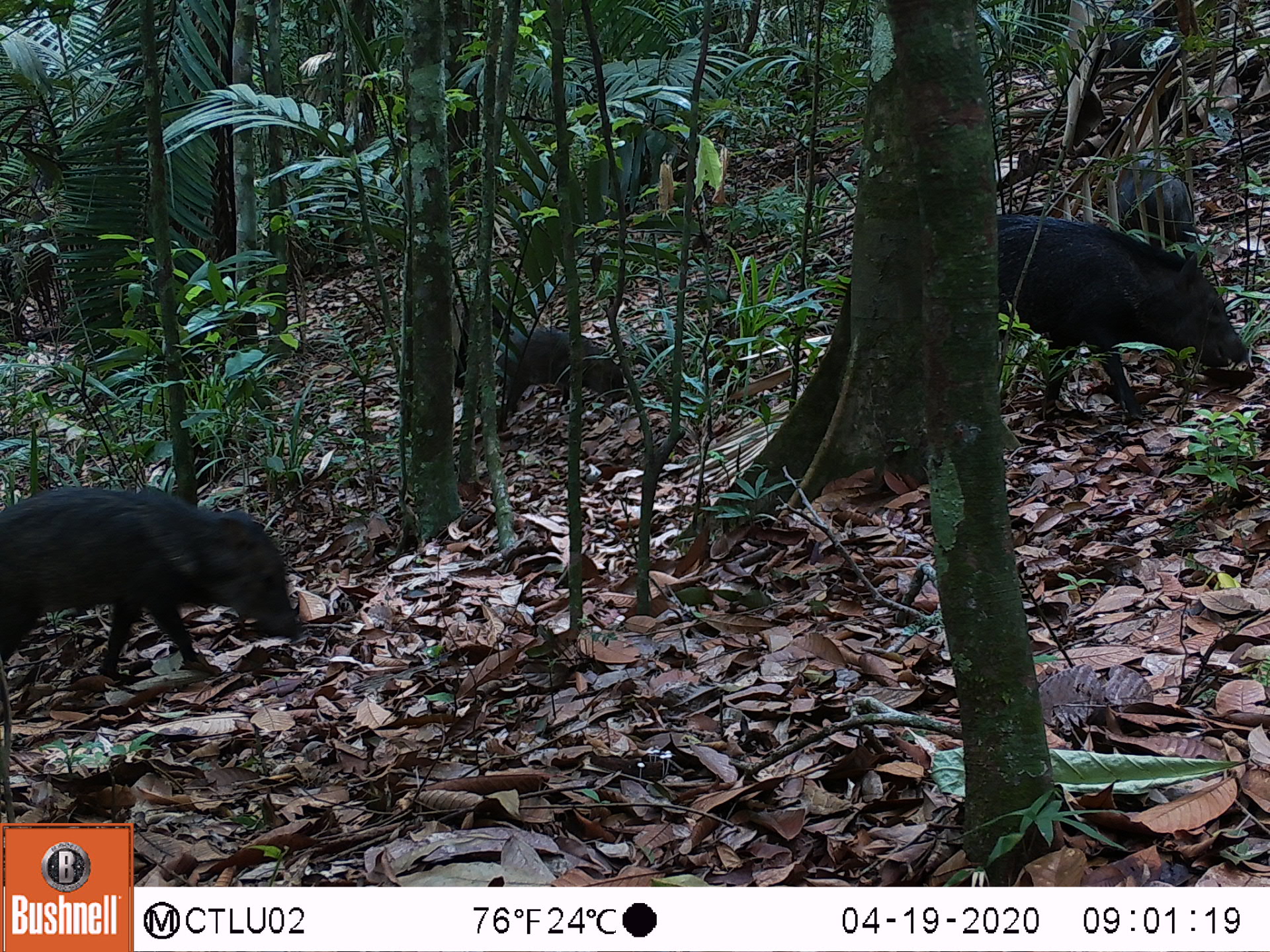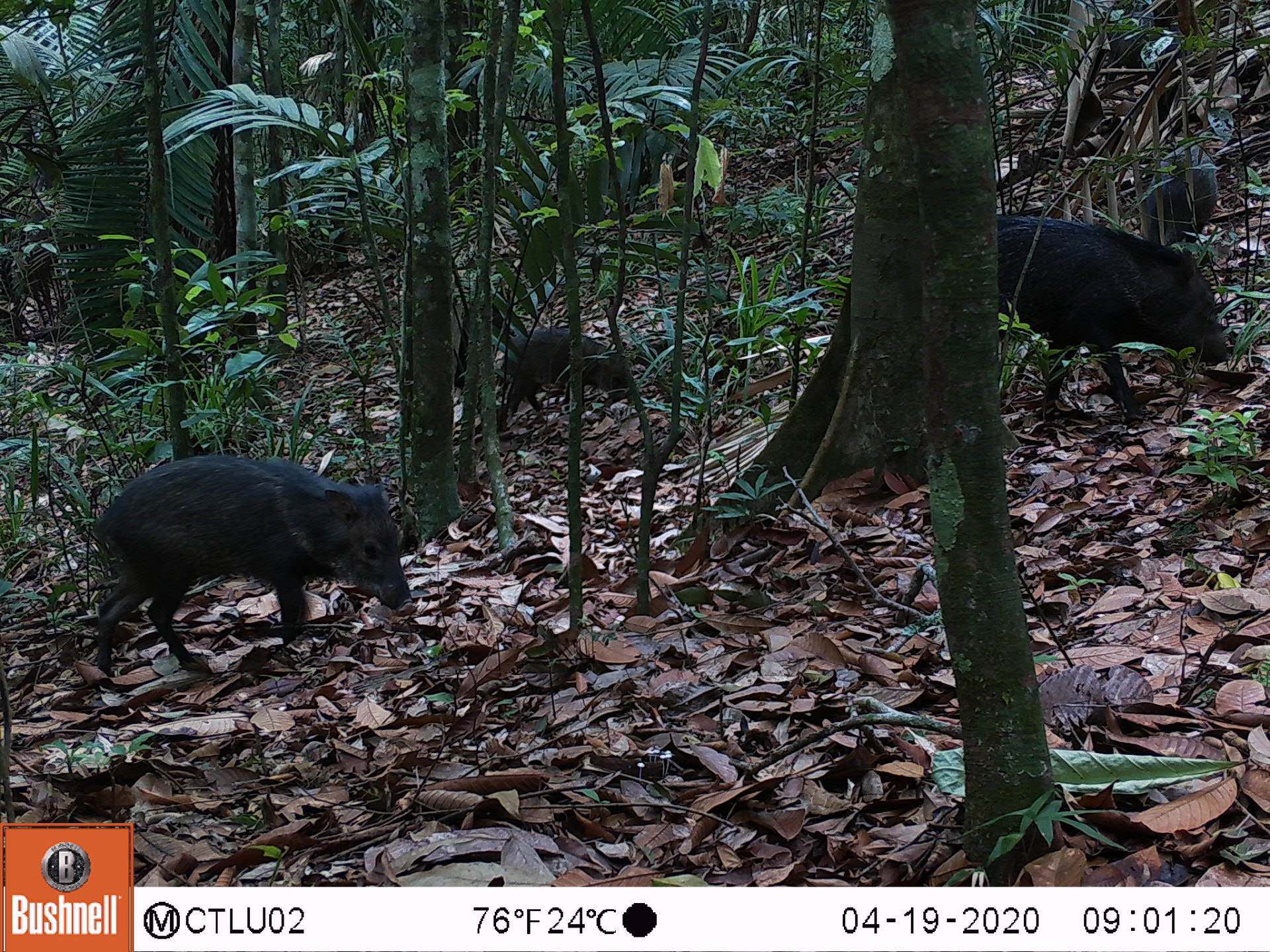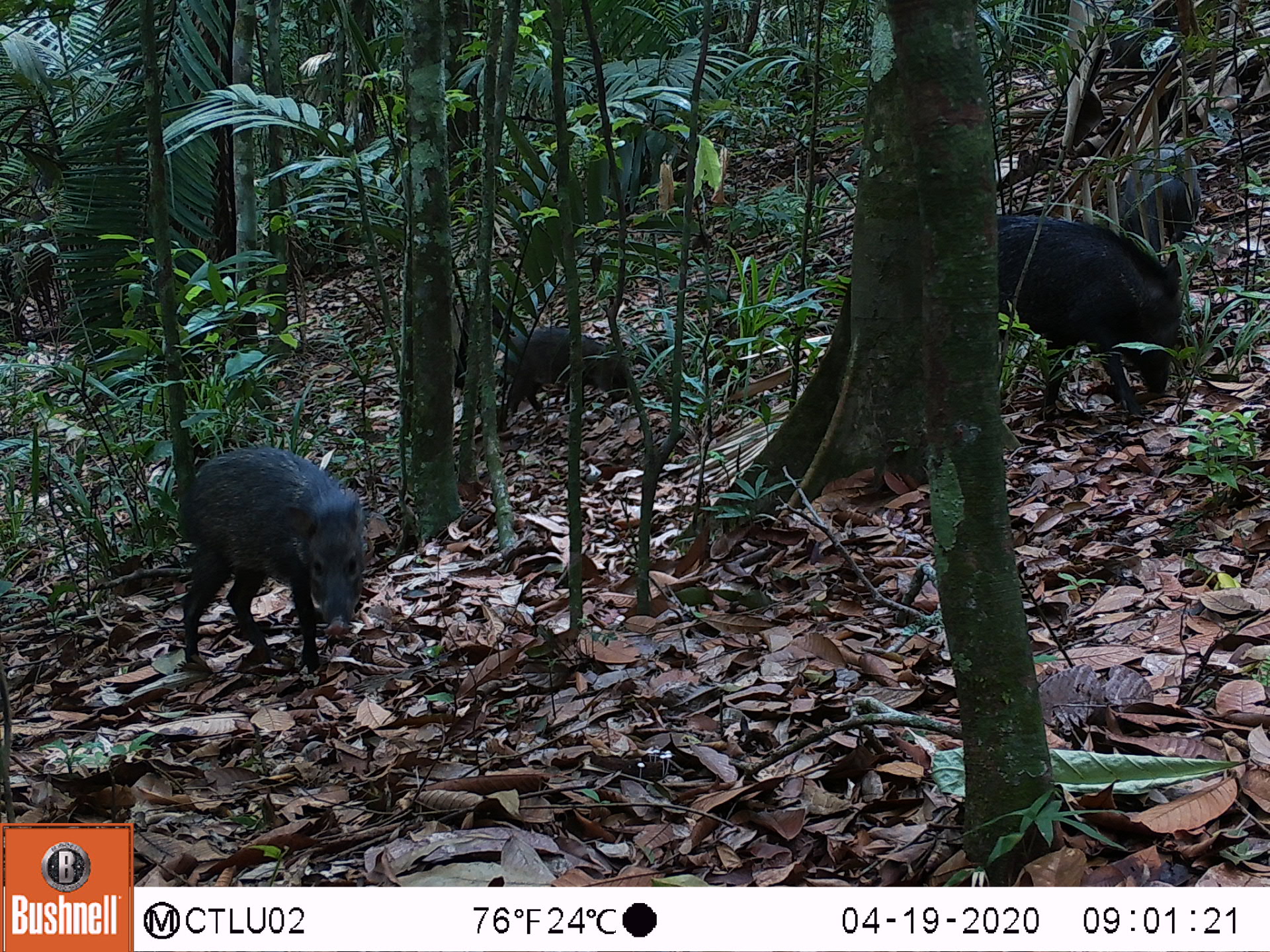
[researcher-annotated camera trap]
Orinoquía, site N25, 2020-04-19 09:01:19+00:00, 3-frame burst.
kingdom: Animalia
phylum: Chordata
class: Mammalia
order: Artiodactyla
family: Tayassuidae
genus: Pecari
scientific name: Pecari tajacu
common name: collared peccary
Collared peccary (Pecari tajacu).